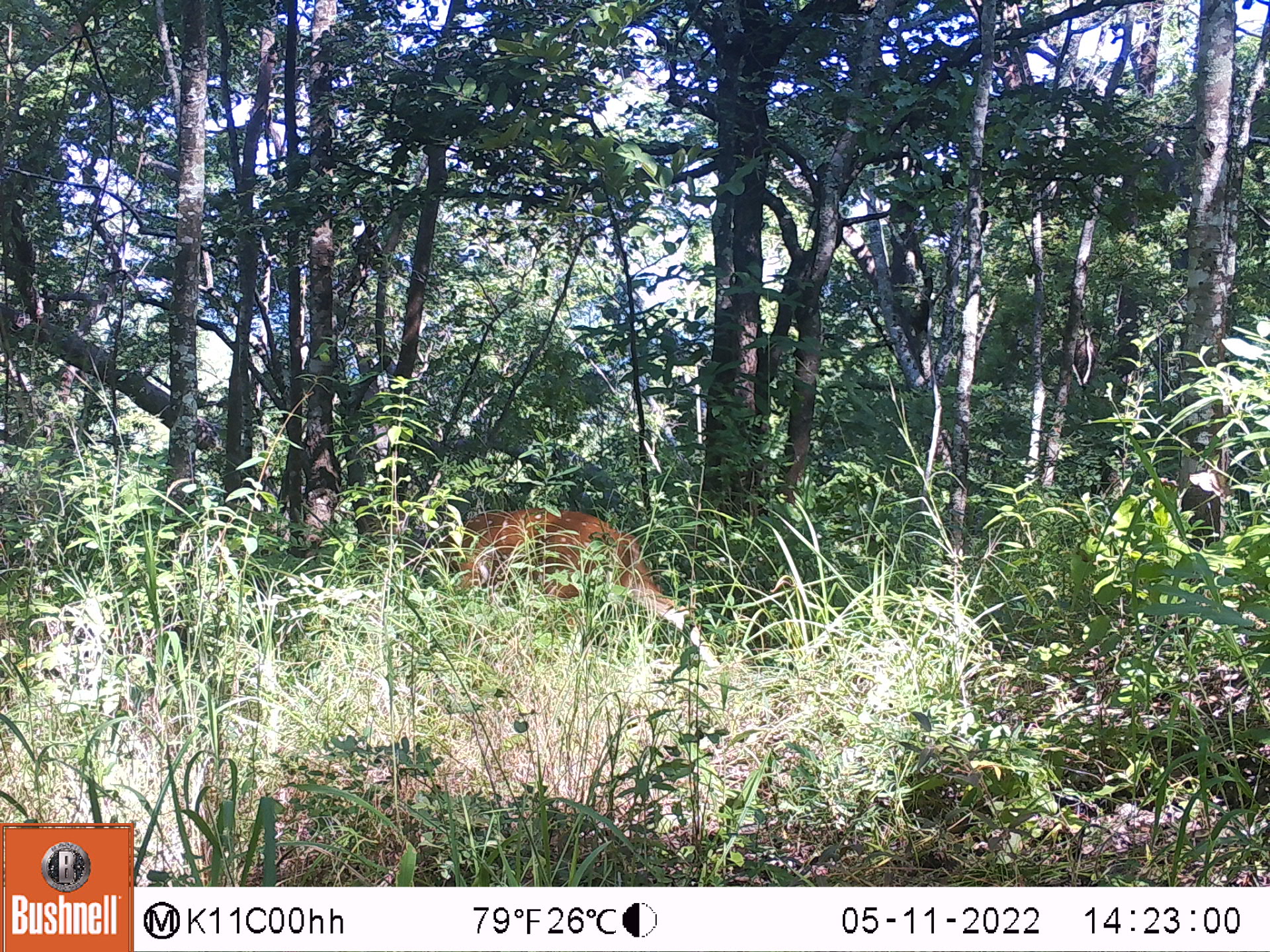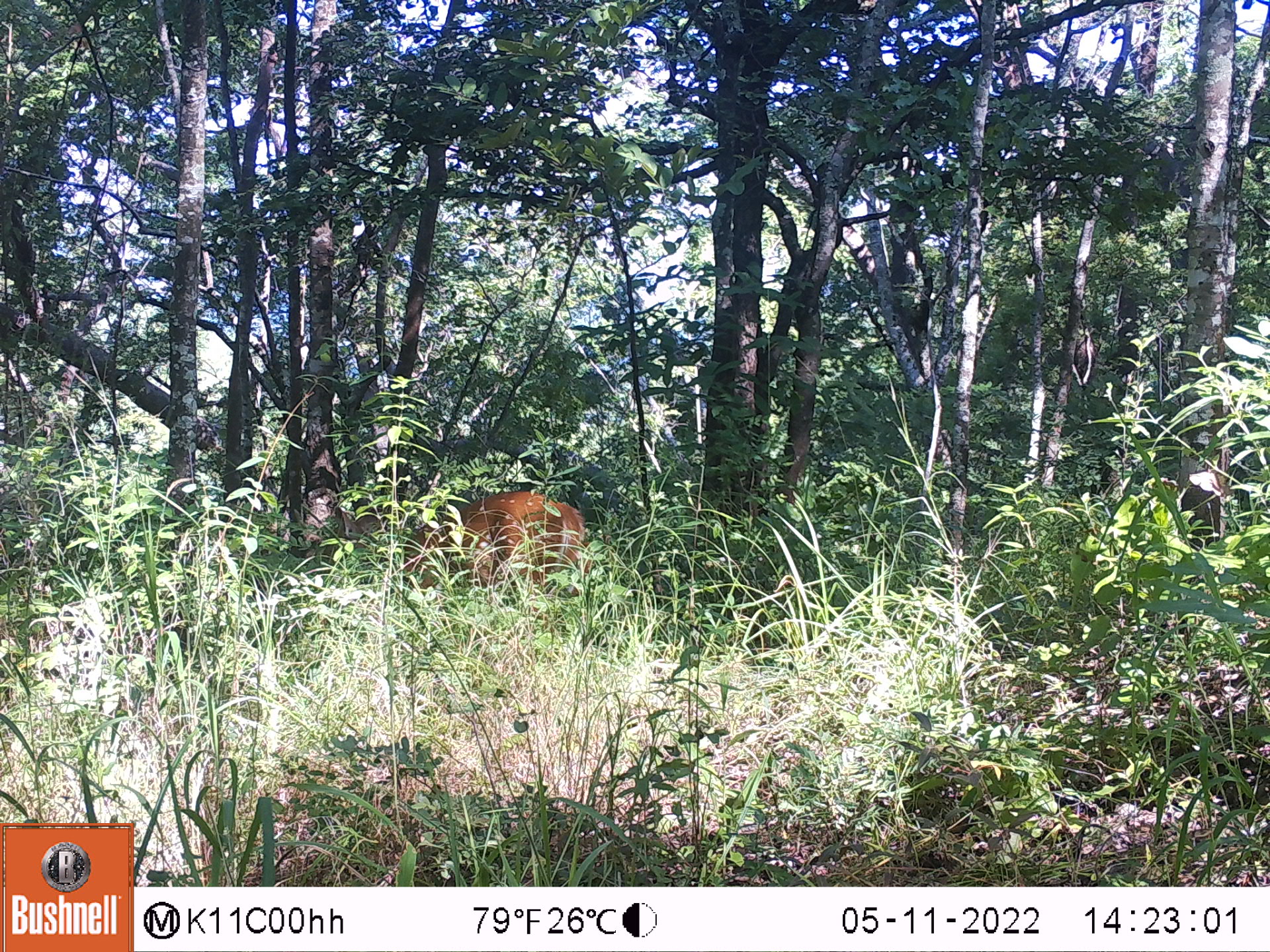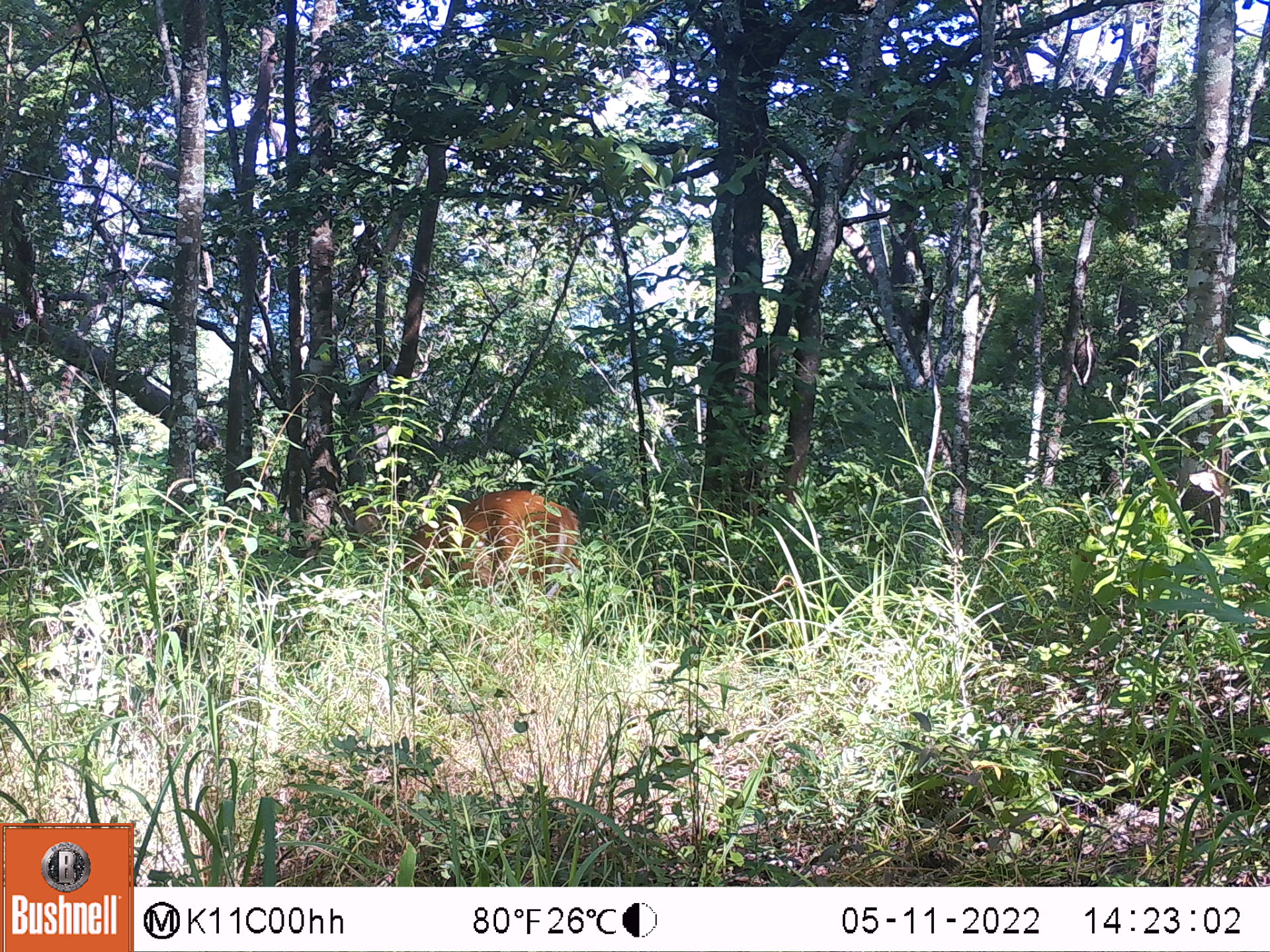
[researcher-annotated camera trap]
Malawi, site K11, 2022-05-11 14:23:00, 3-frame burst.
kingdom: Animalia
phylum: Chordata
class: Mammalia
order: Artiodactyla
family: Bovidae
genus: Tragelaphus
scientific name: Tragelaphus sylvaticus sylvaticus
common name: cape bushbuck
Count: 1.